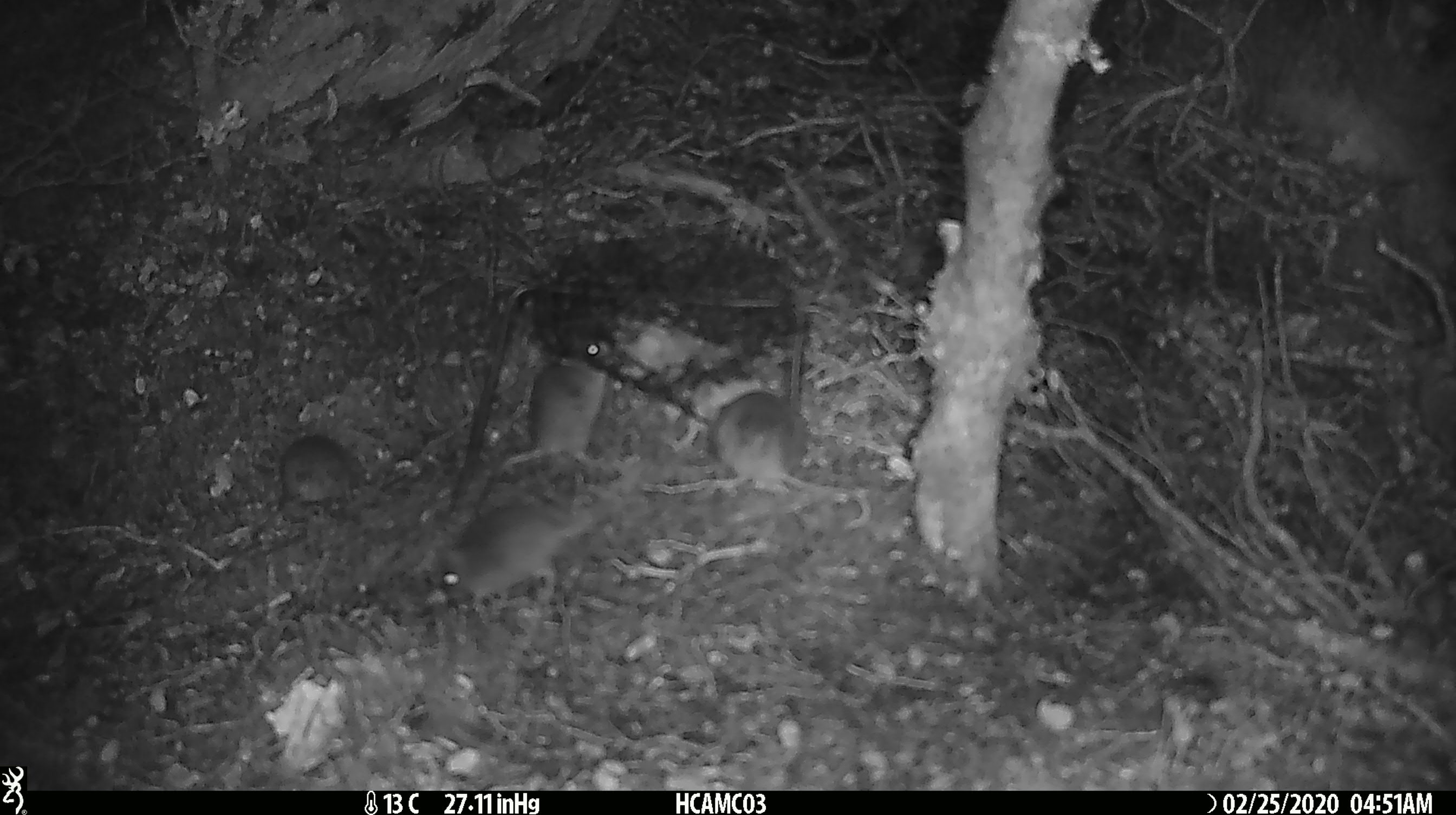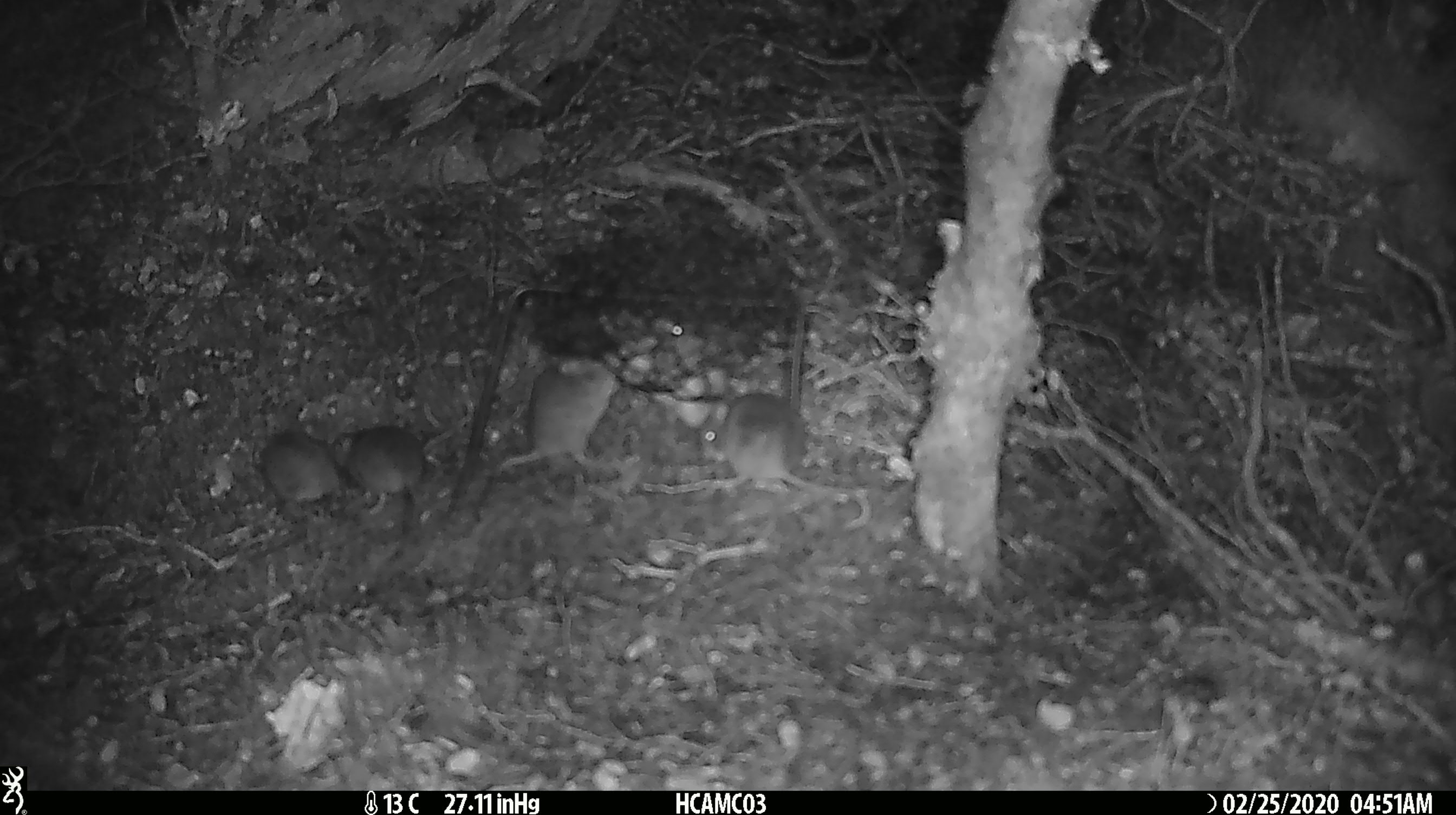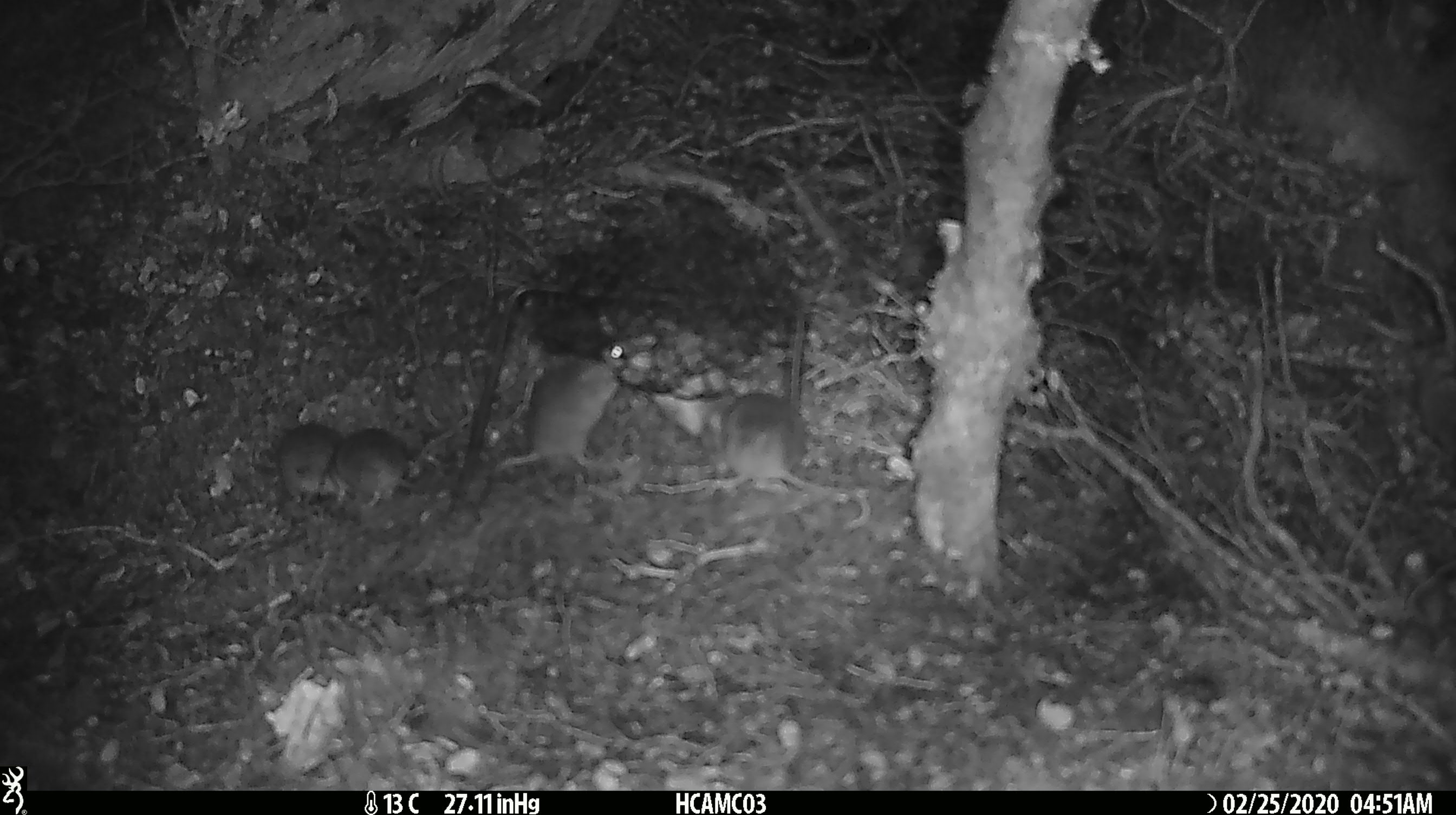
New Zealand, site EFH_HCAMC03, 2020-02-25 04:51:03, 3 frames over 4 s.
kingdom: Animalia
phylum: Chordata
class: Mammalia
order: Rodentia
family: Muridae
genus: Mus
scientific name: Mus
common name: mouse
Mouse (Mus).